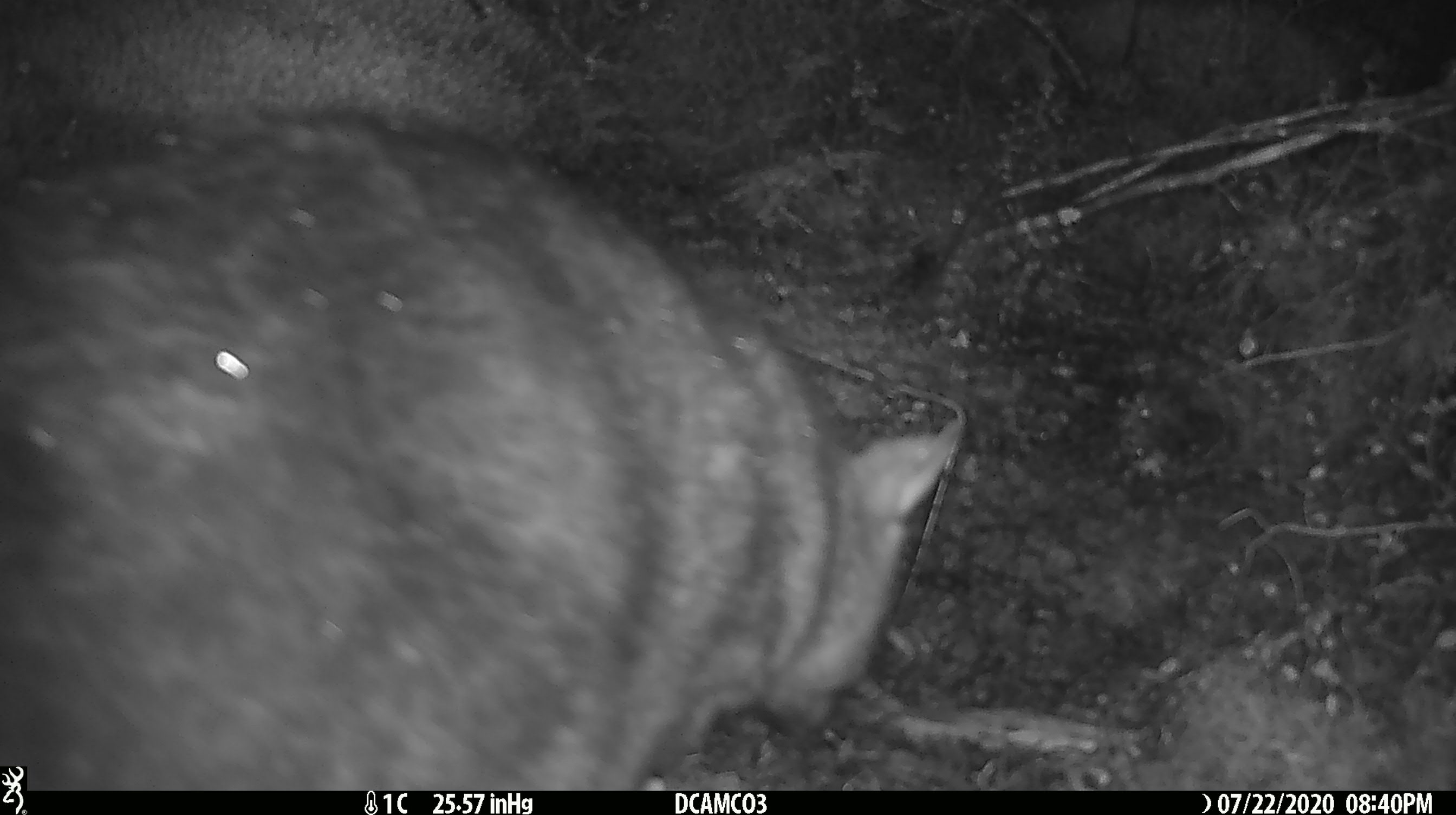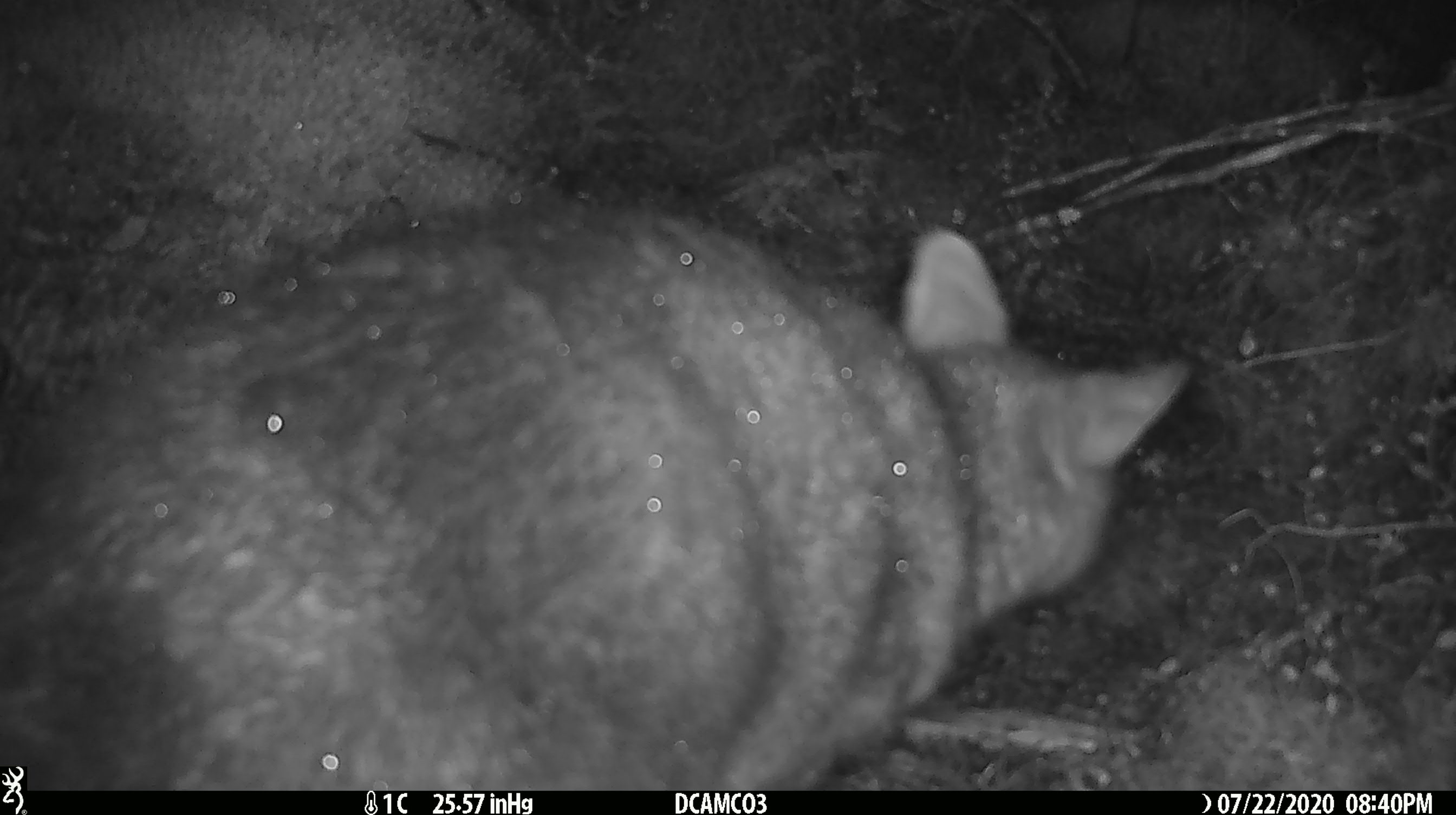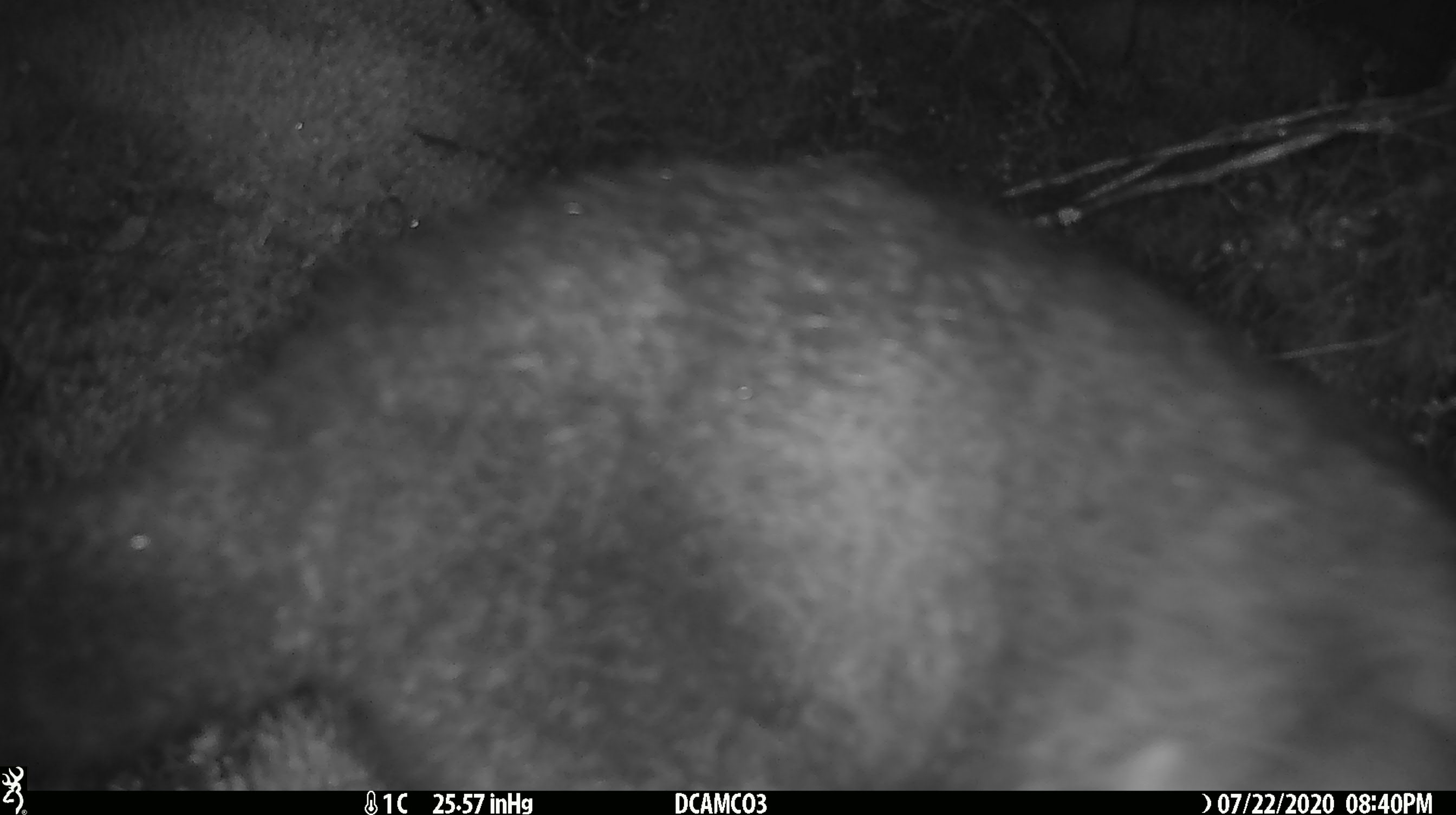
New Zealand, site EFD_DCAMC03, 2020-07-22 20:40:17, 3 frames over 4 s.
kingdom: Animalia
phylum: Chordata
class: Mammalia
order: Diprotodontia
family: Phalangeridae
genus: Trichosurus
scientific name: Trichosurus vulpecula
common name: common brushtail possum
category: possum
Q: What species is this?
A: Possum (common brushtail possum) (Trichosurus vulpecula).